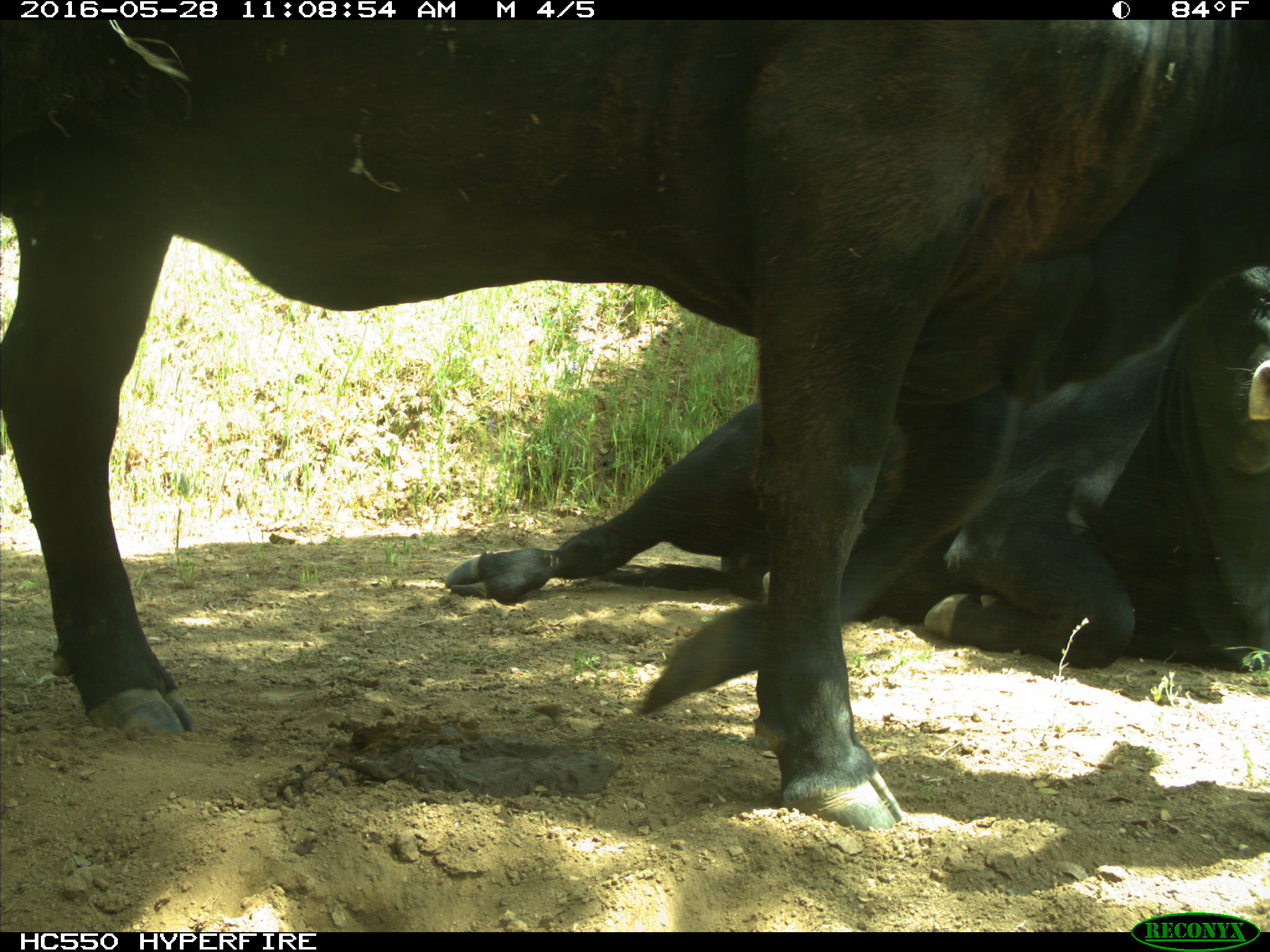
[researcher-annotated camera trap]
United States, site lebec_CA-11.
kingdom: Animalia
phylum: Chordata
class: Mammalia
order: Artiodactyla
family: Bovidae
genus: Bos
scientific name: Bos taurus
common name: domestic cow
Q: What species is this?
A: Bos taurus (domestic cow).